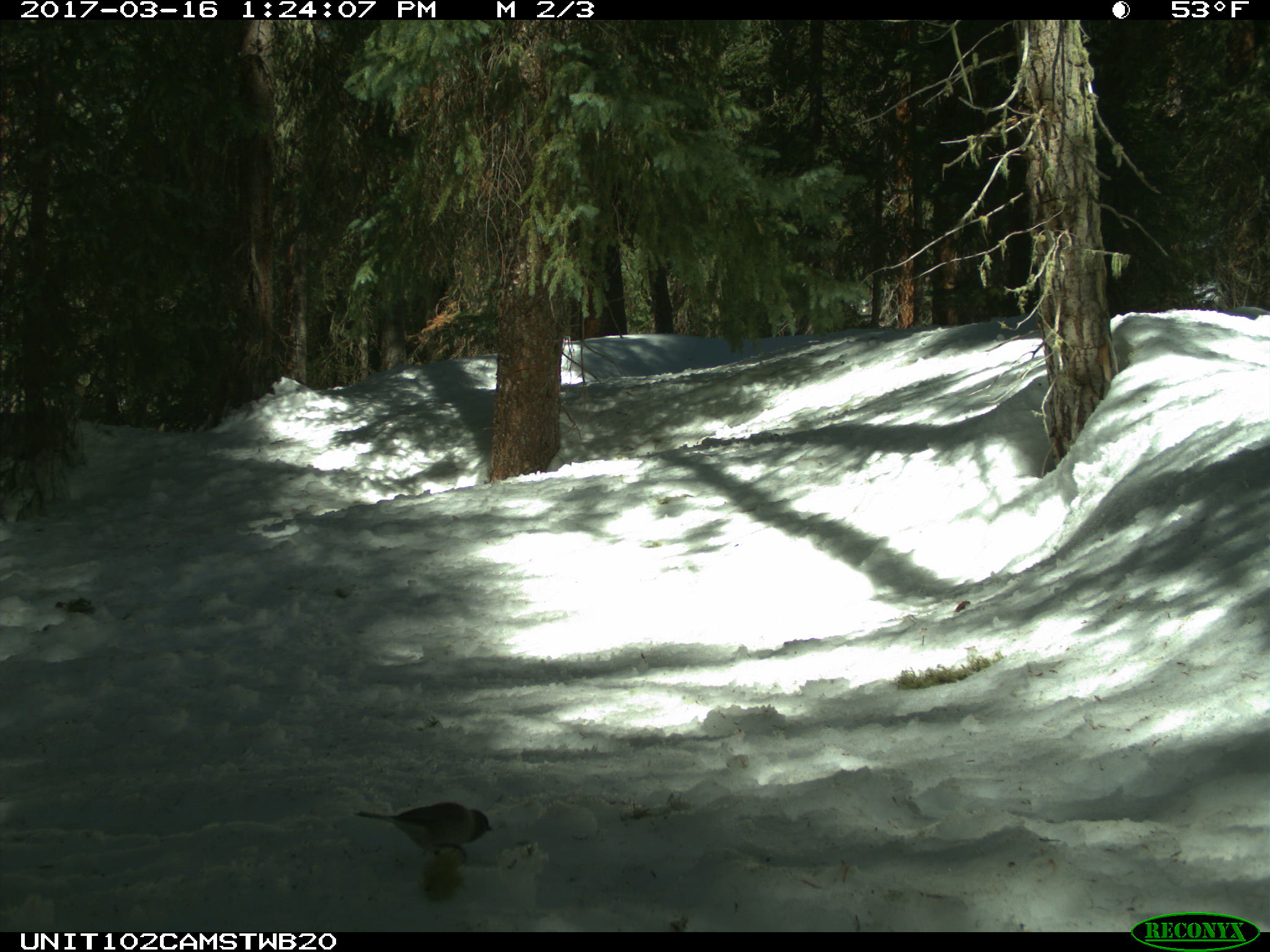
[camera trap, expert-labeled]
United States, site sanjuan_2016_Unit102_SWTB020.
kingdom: Animalia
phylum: Chordata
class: Aves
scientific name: Aves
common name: birds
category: unidentified bird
Unidentified bird (birds) (Aves).